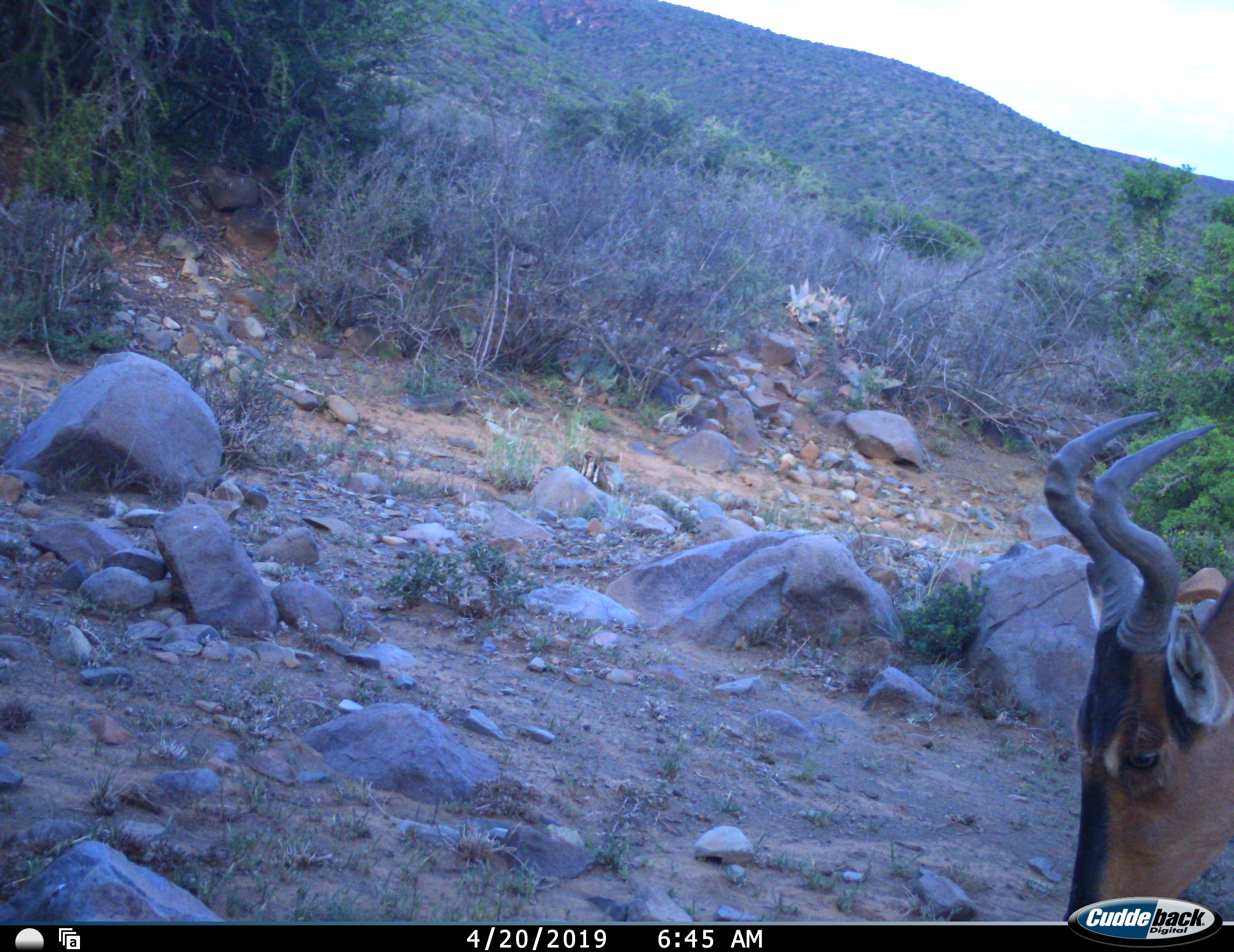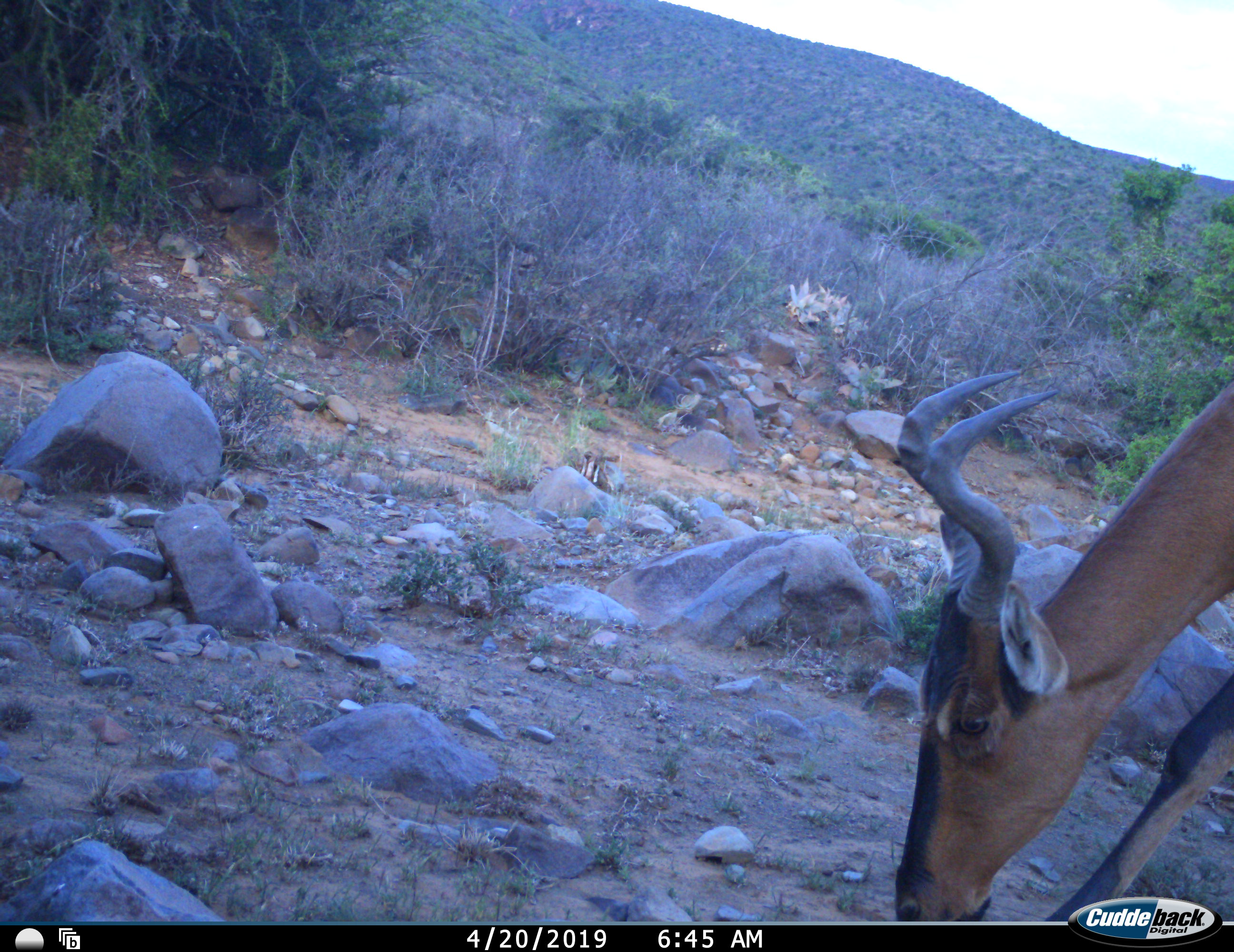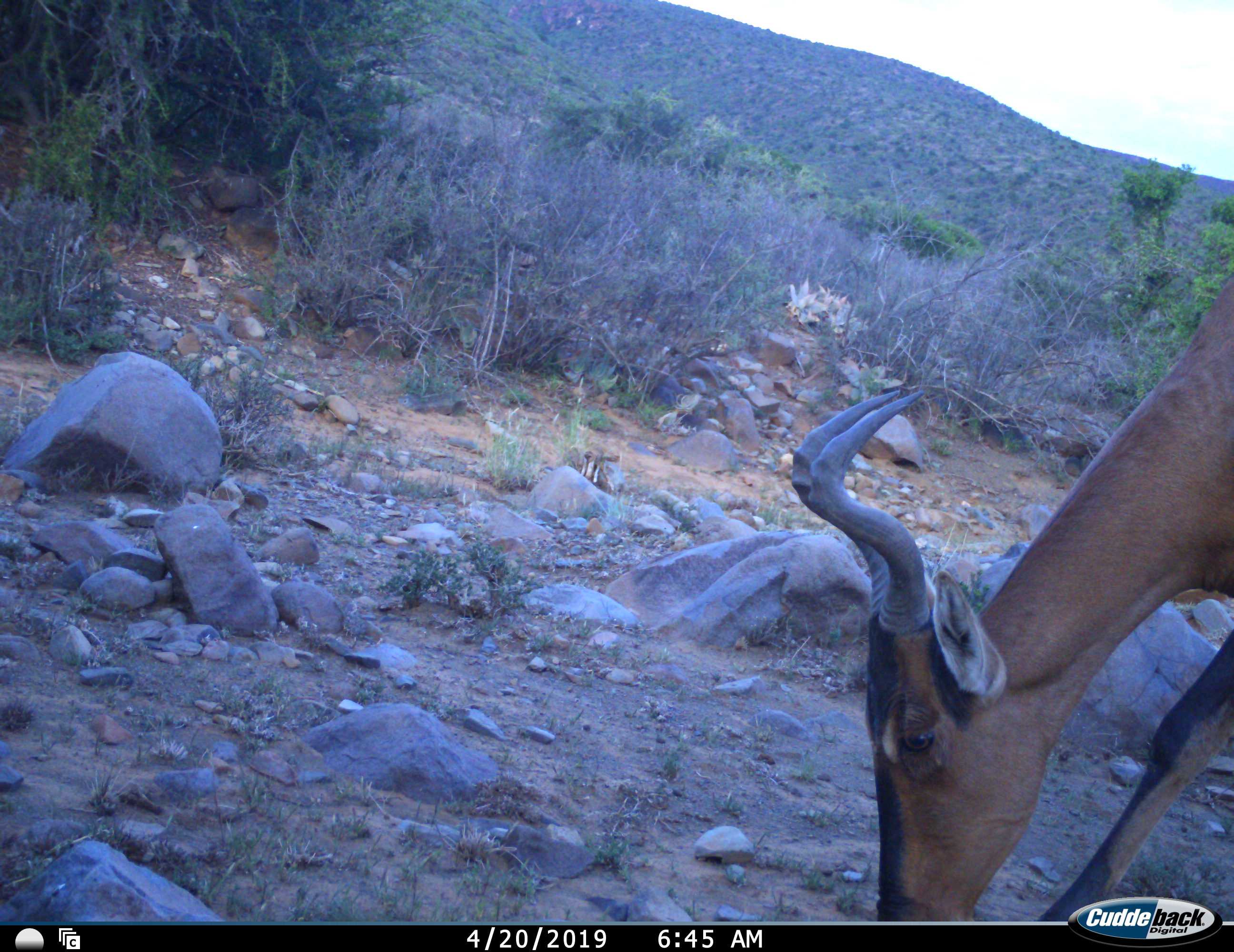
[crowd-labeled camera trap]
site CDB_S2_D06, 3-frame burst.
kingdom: Animalia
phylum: Chordata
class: Mammalia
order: Artiodactyla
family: Bovidae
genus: Alcelaphus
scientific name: Alcelaphus buselaphus caama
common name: red hartebeest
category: hartebeestred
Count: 1.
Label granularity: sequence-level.